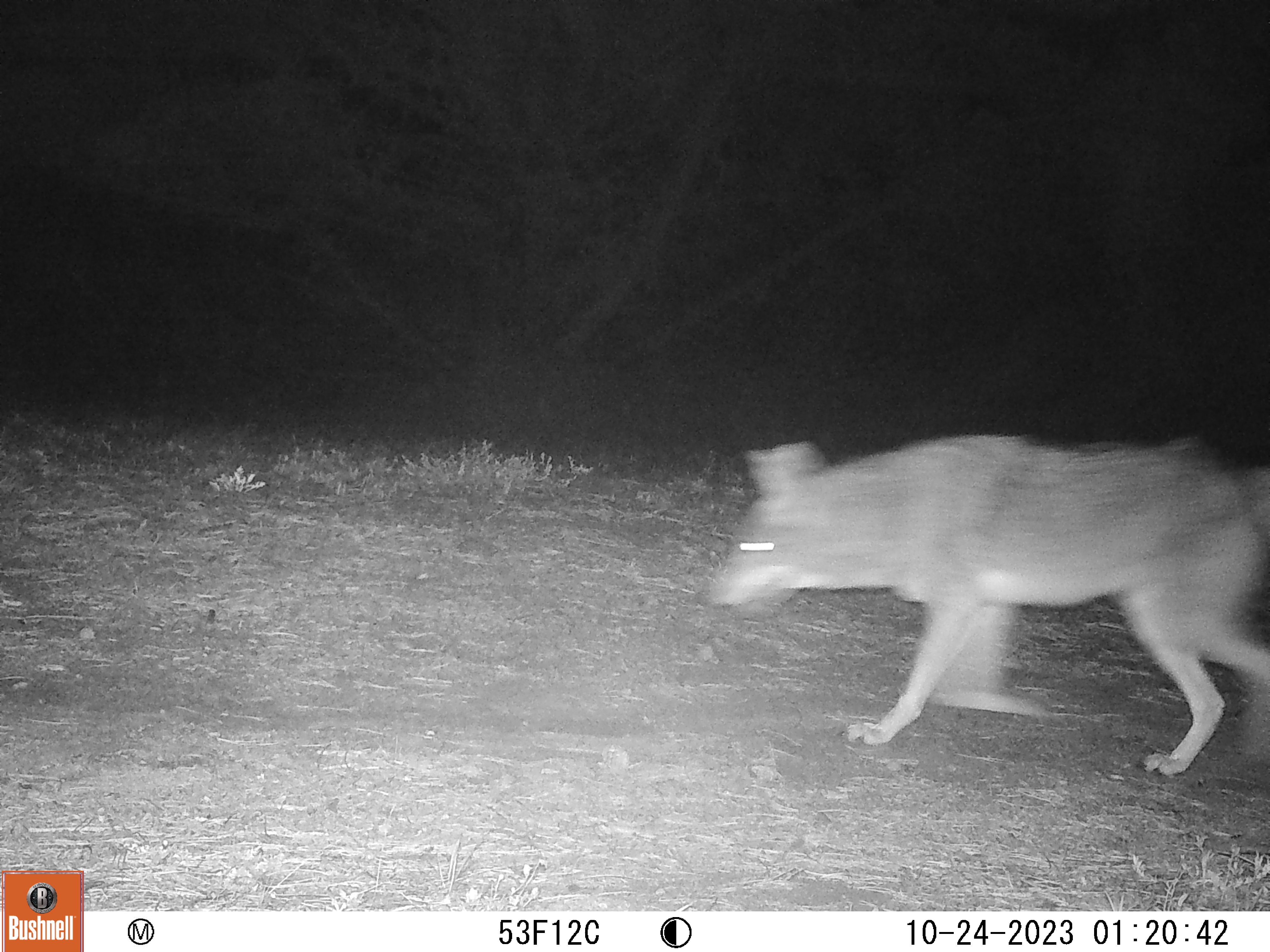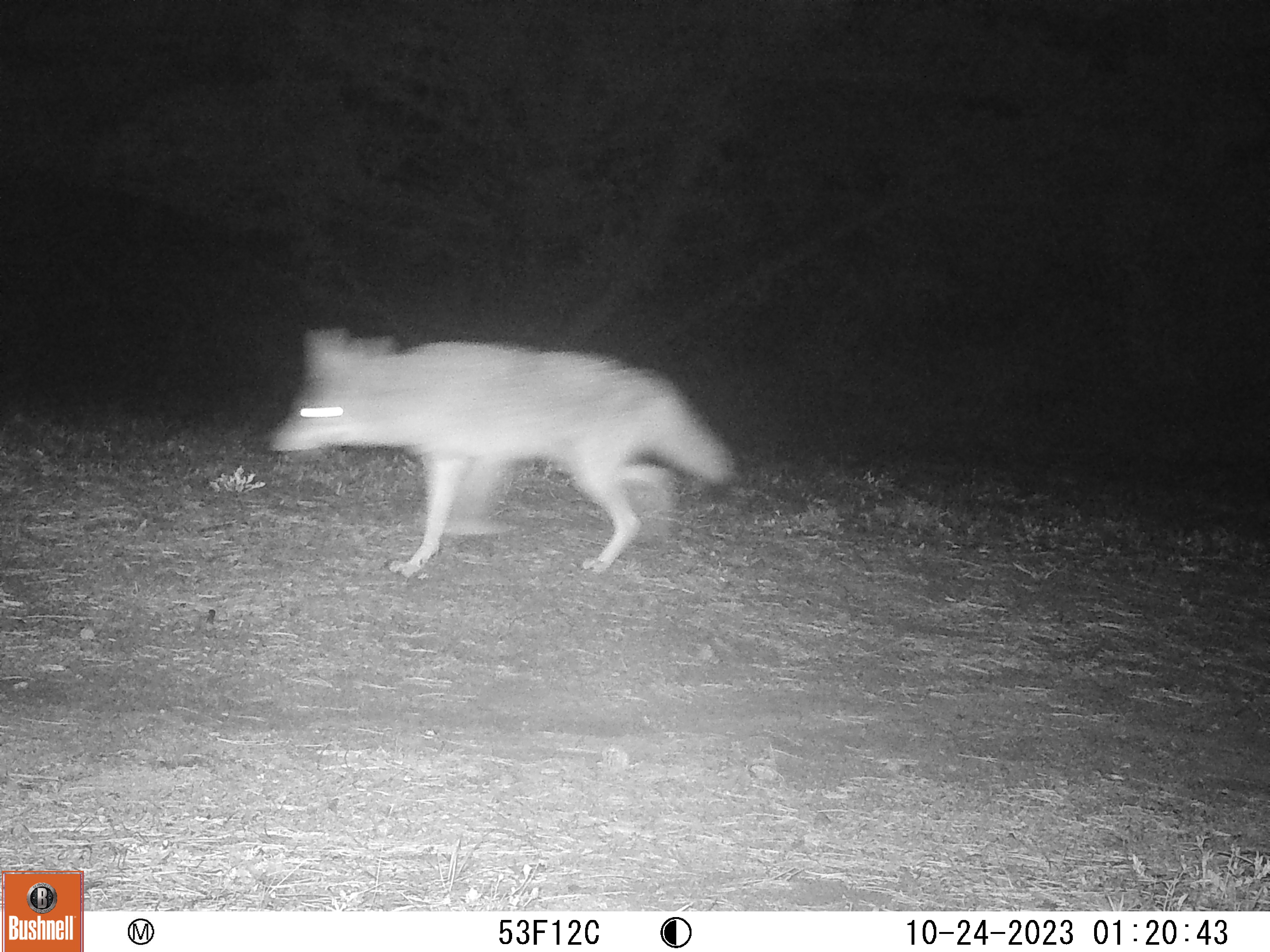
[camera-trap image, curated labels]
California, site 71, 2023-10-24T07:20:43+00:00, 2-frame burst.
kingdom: Animalia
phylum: Chordata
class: Mammalia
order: Carnivora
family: Canidae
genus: Canis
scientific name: Canis latrans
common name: coyote